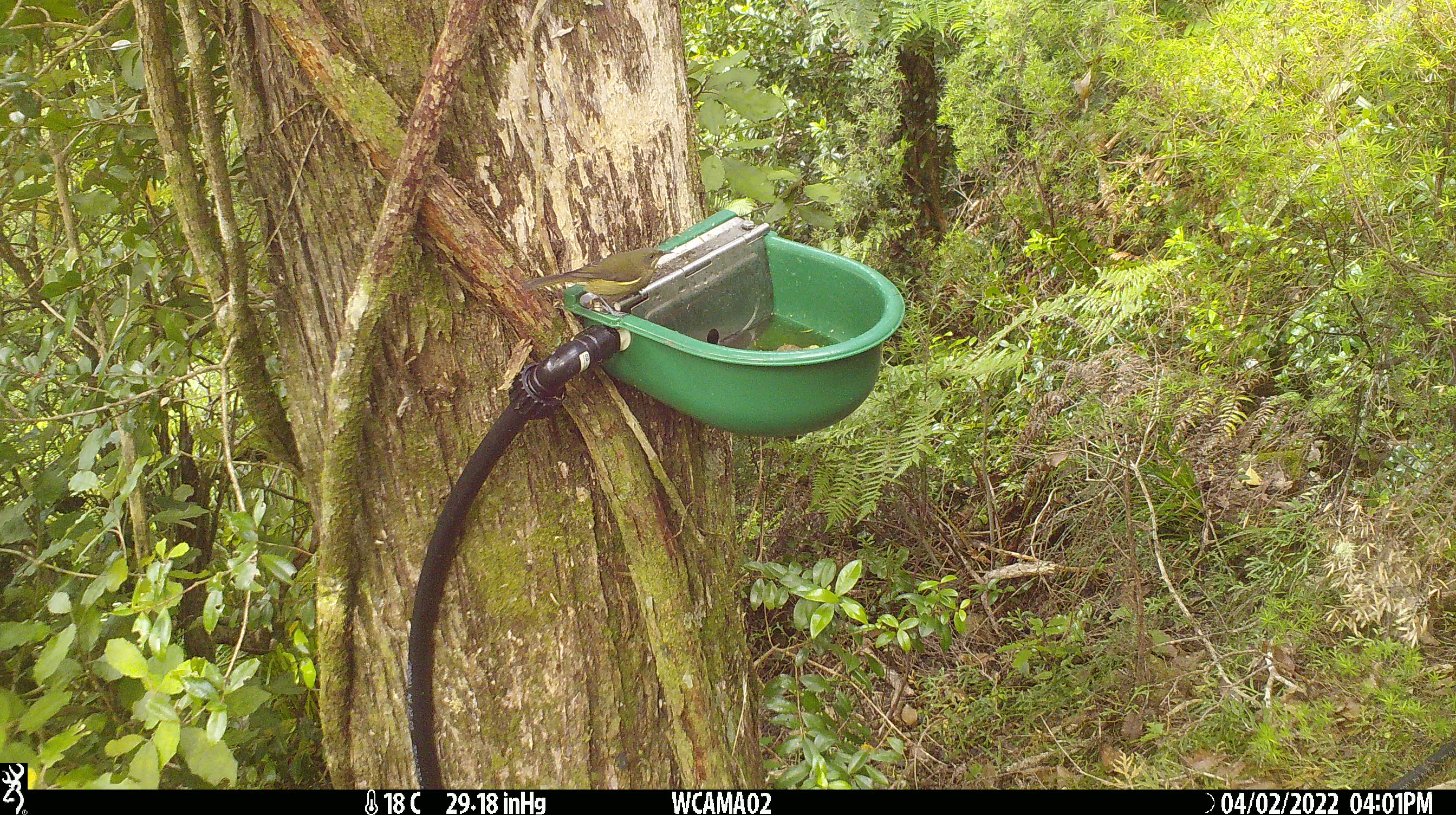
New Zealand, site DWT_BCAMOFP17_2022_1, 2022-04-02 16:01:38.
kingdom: Animalia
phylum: Chordata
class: Aves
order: Passeriformes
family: Meliphagidae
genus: Anthornis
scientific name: Anthornis melanura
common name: new zealand bellbird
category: bellbird